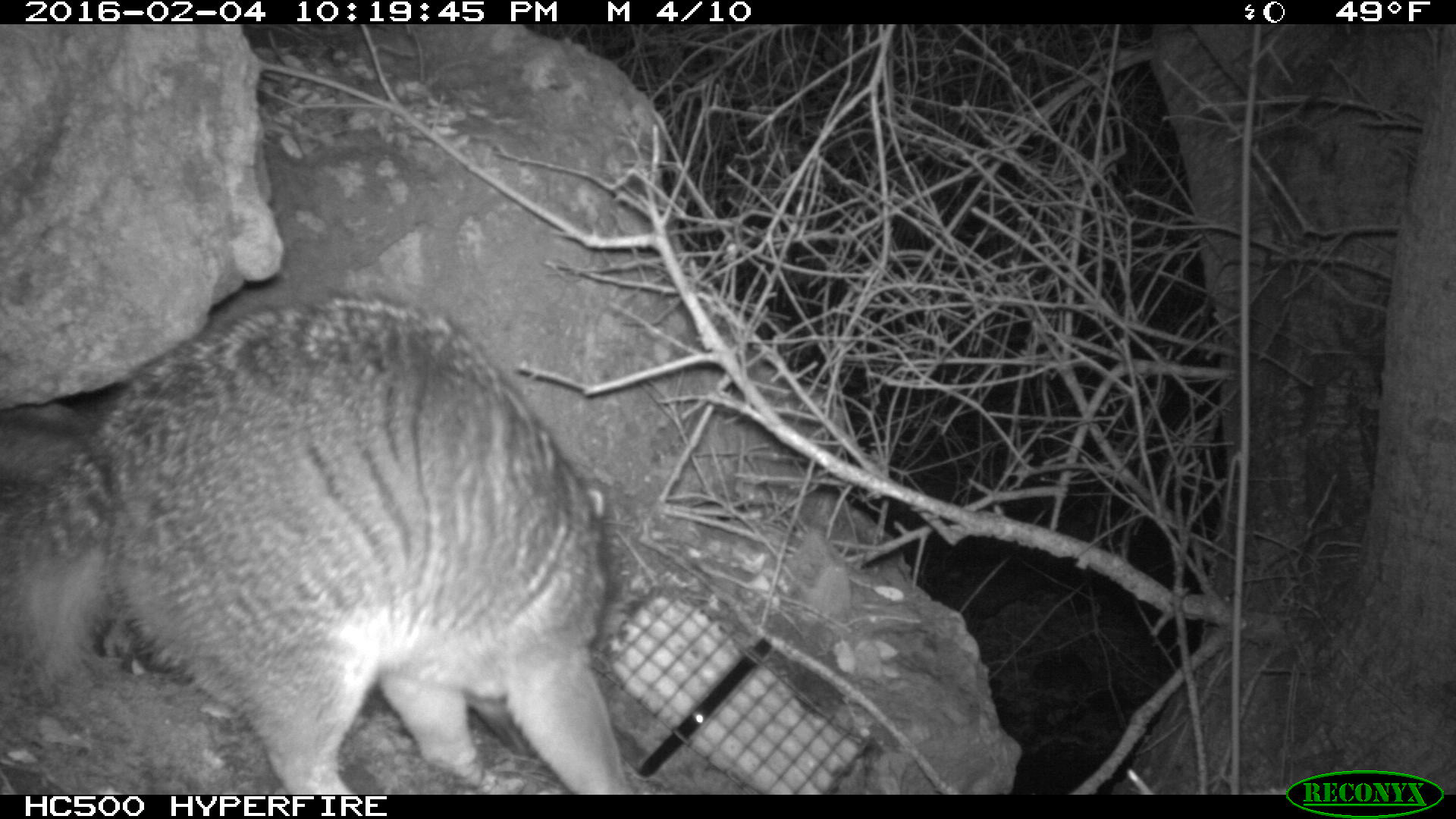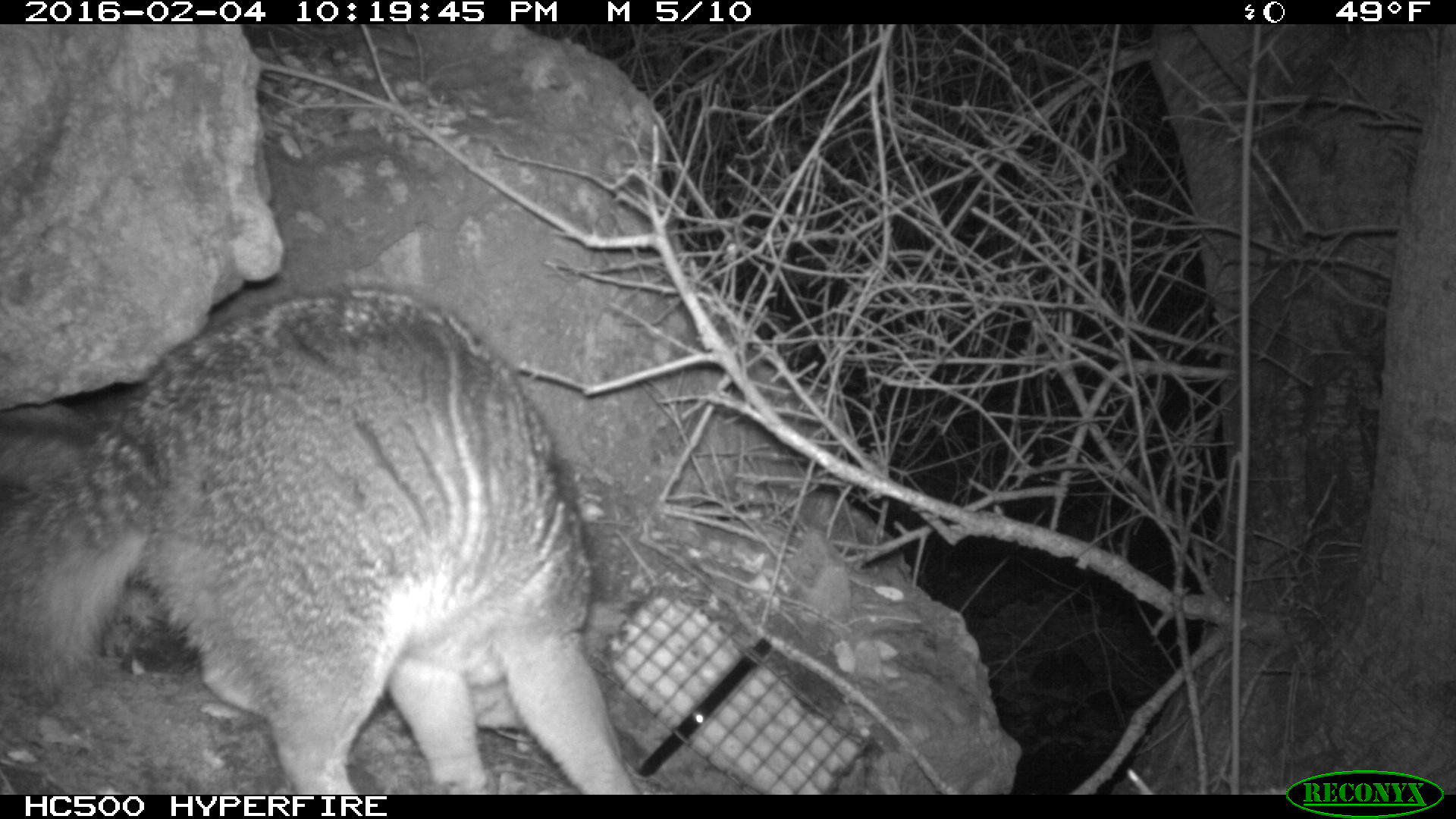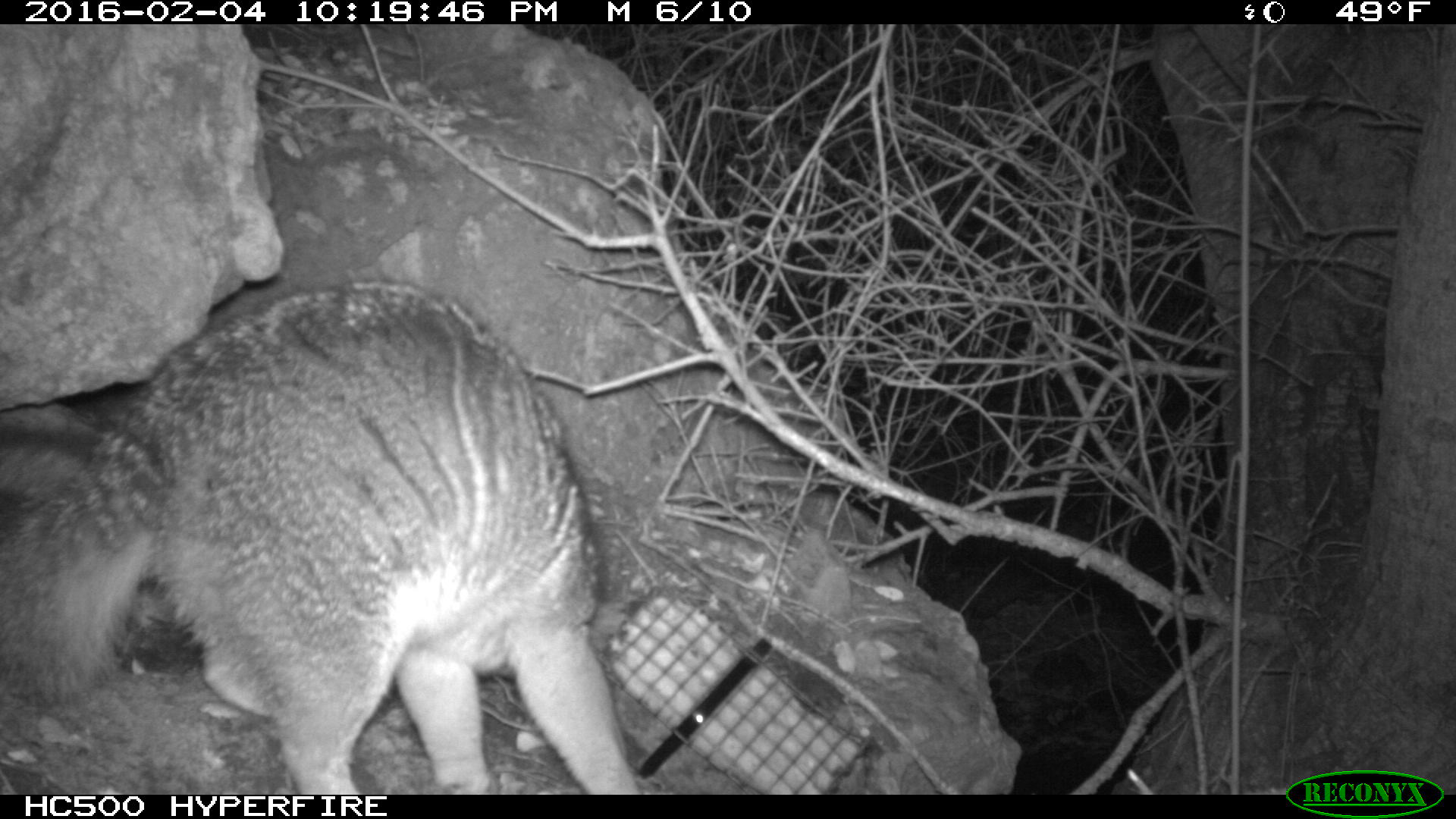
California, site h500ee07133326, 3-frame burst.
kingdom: Animalia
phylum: Chordata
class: Mammalia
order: Carnivora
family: Canidae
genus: Urocyon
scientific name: Urocyon littoralis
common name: island fox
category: fox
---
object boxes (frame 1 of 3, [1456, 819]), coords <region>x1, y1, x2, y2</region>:
fox: <region>0, 297, 631, 794</region>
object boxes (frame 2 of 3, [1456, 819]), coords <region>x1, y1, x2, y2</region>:
fox: <region>0, 281, 648, 792</region>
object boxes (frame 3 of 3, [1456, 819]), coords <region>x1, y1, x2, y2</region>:
fox: <region>0, 272, 643, 793</region>